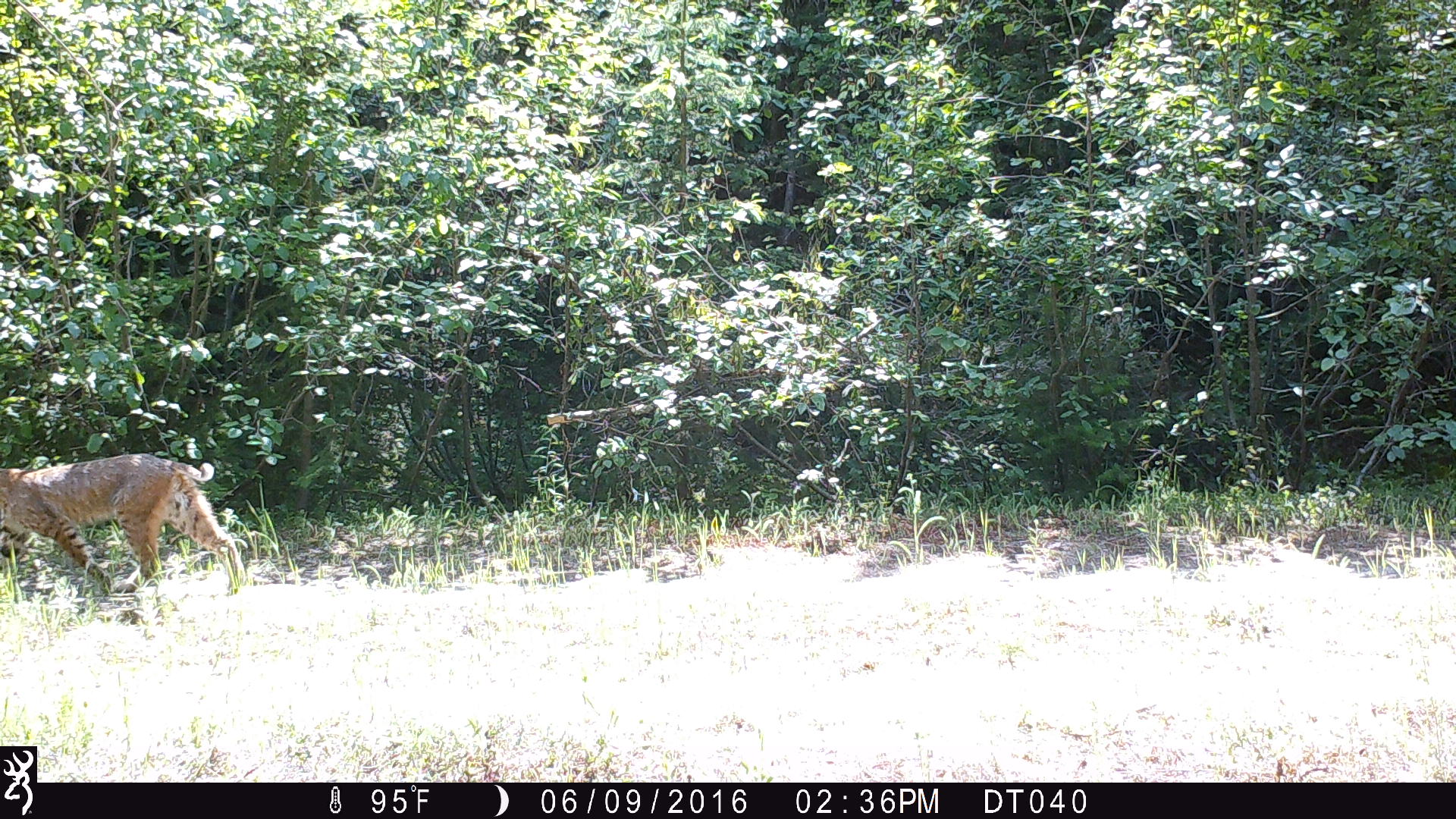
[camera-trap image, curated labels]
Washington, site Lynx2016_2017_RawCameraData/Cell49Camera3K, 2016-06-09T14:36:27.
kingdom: Animalia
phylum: Chordata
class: Mammalia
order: Carnivora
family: Felidae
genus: Lynx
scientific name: Lynx rufus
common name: bobcat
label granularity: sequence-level